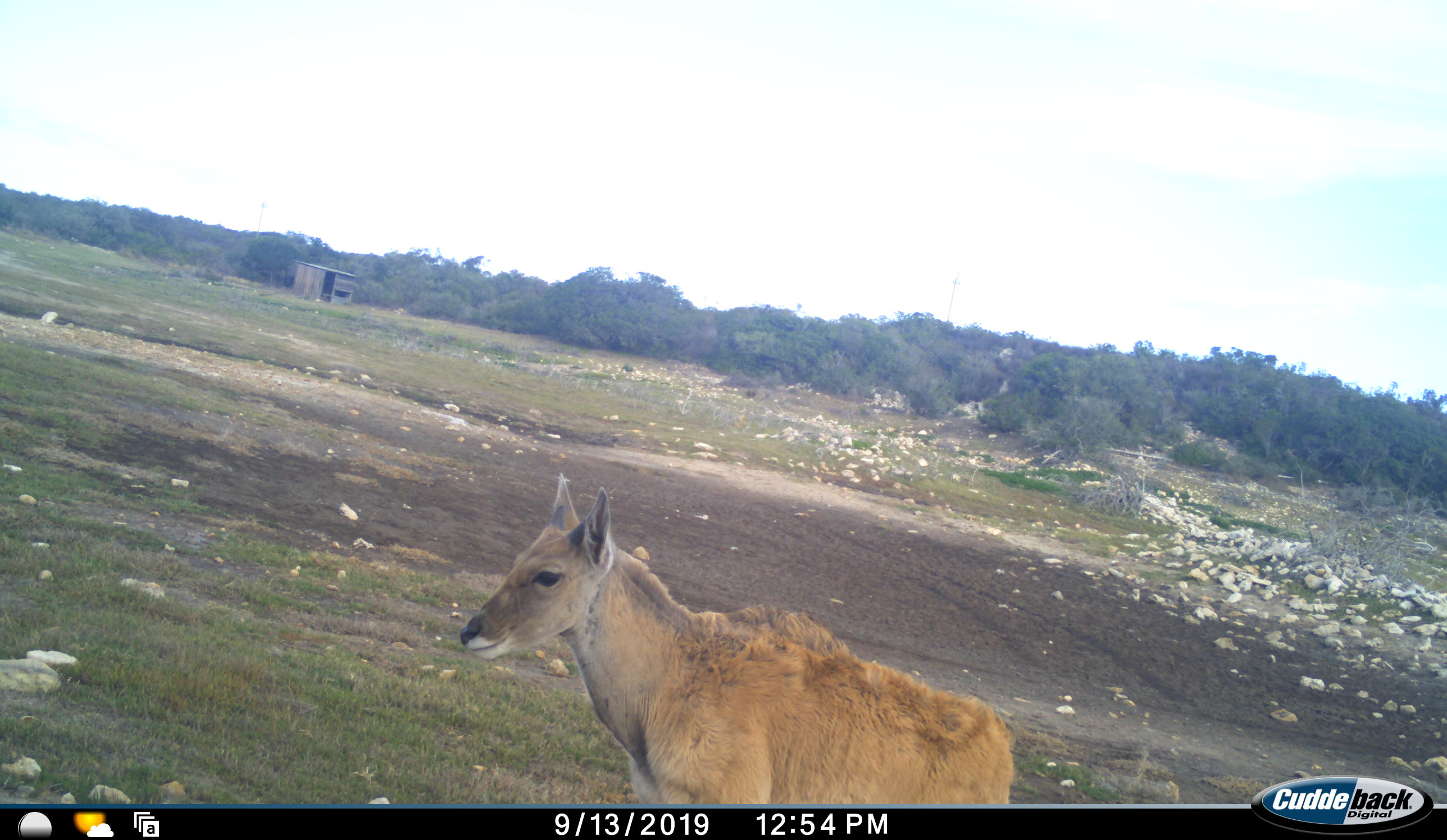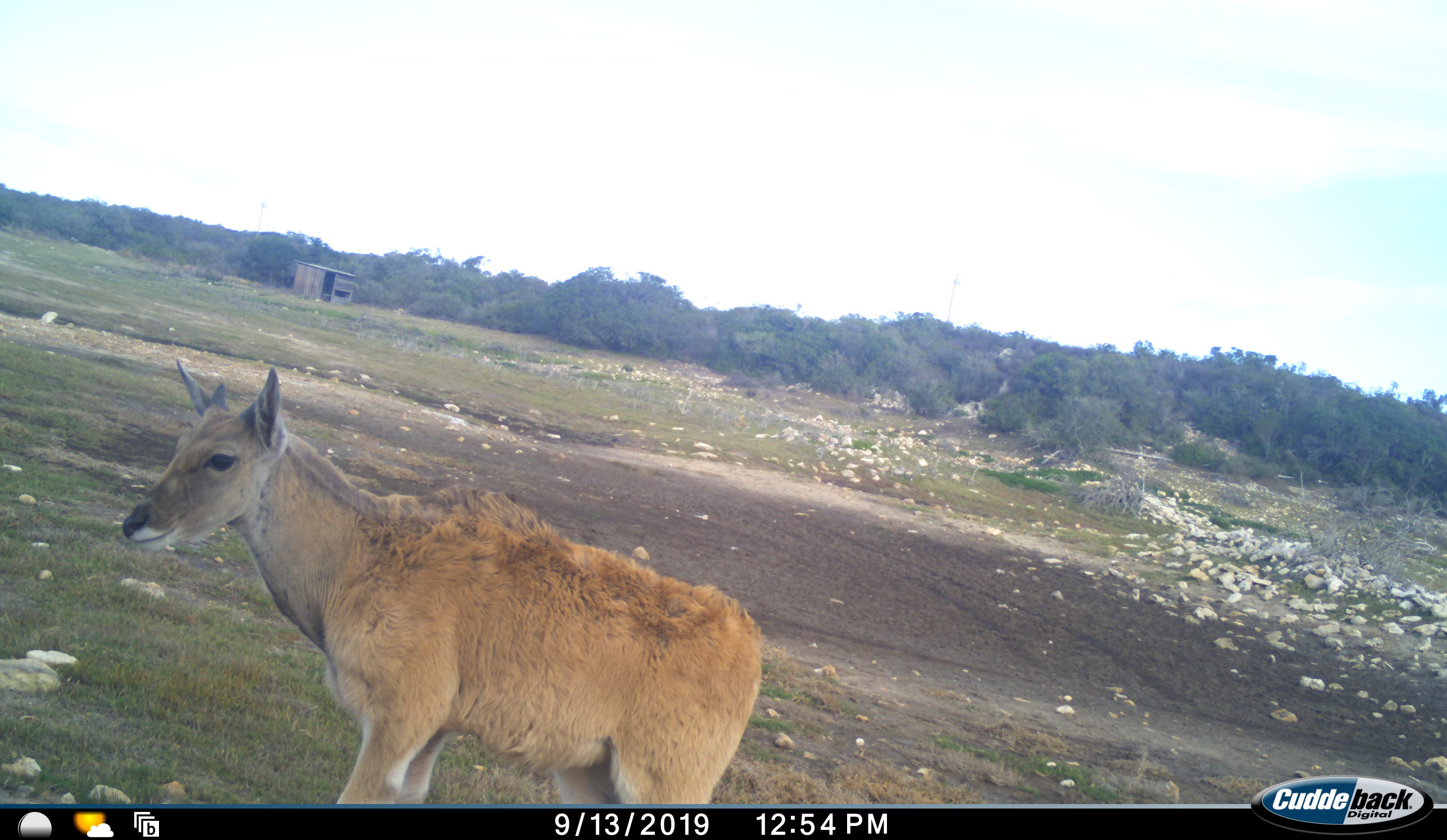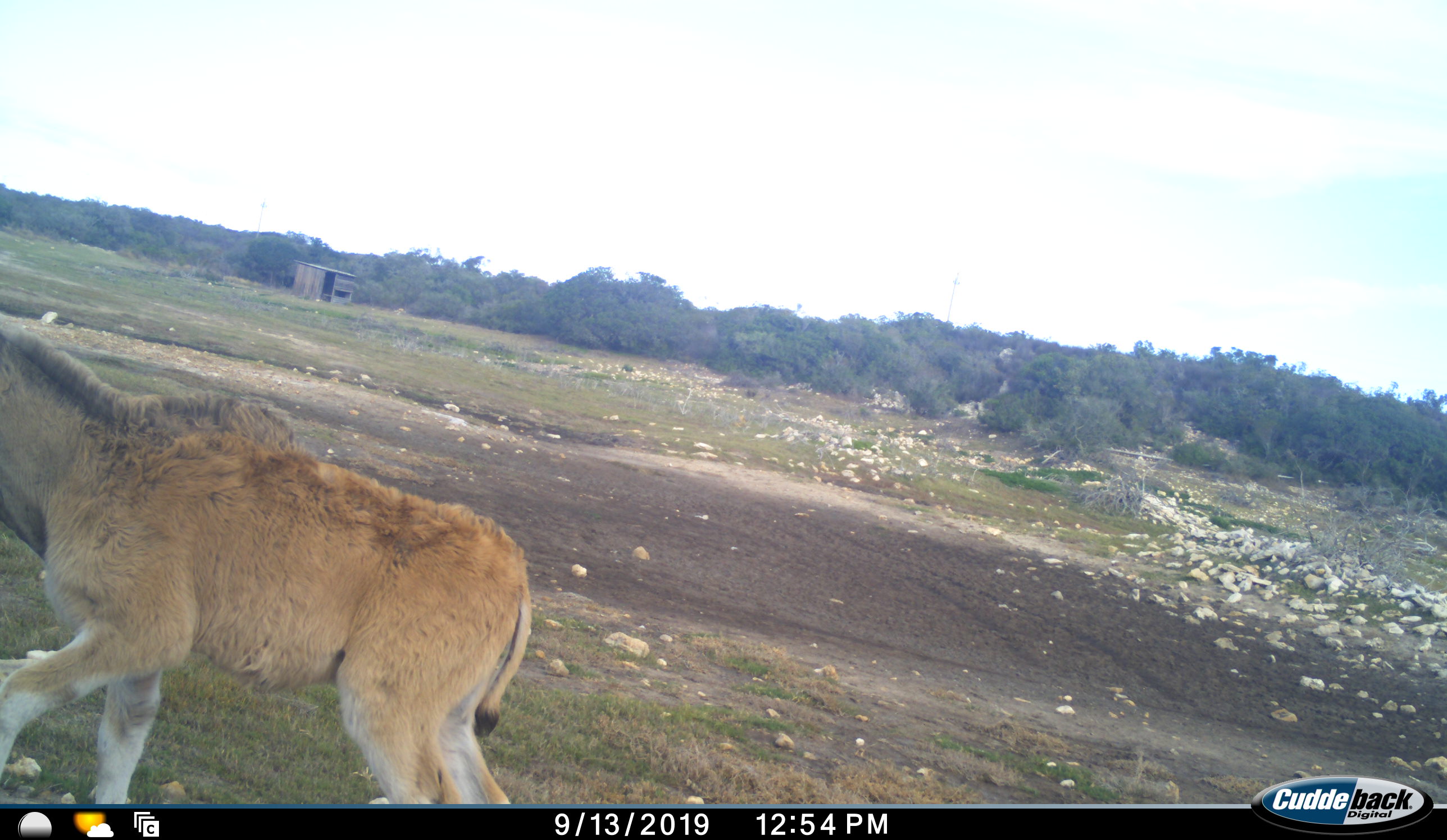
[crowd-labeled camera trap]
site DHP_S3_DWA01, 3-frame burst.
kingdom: Animalia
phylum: Chordata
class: Mammalia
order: Artiodactyla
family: Bovidae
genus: Tragelaphus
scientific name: Tragelaphus oryx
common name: eland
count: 1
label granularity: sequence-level